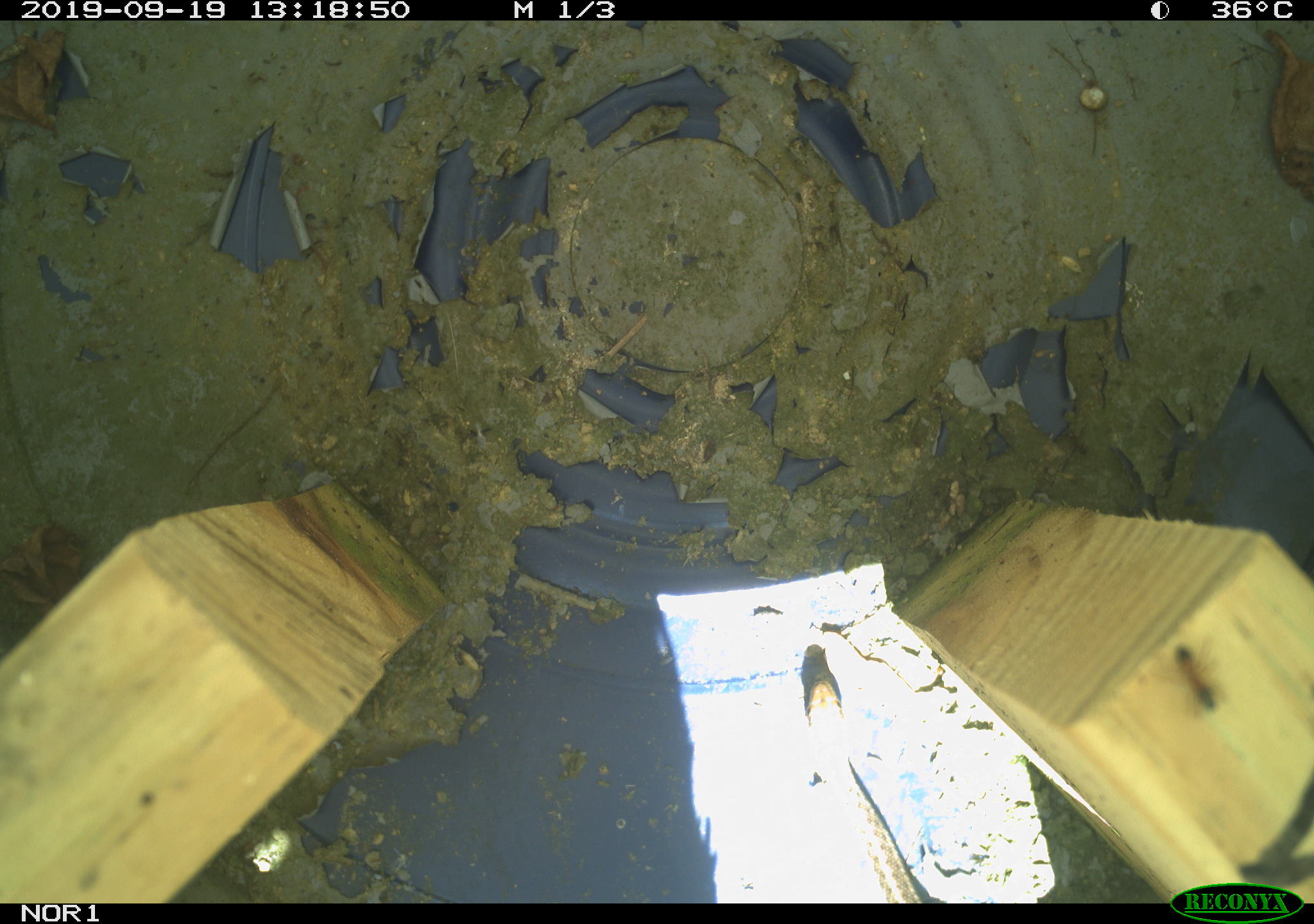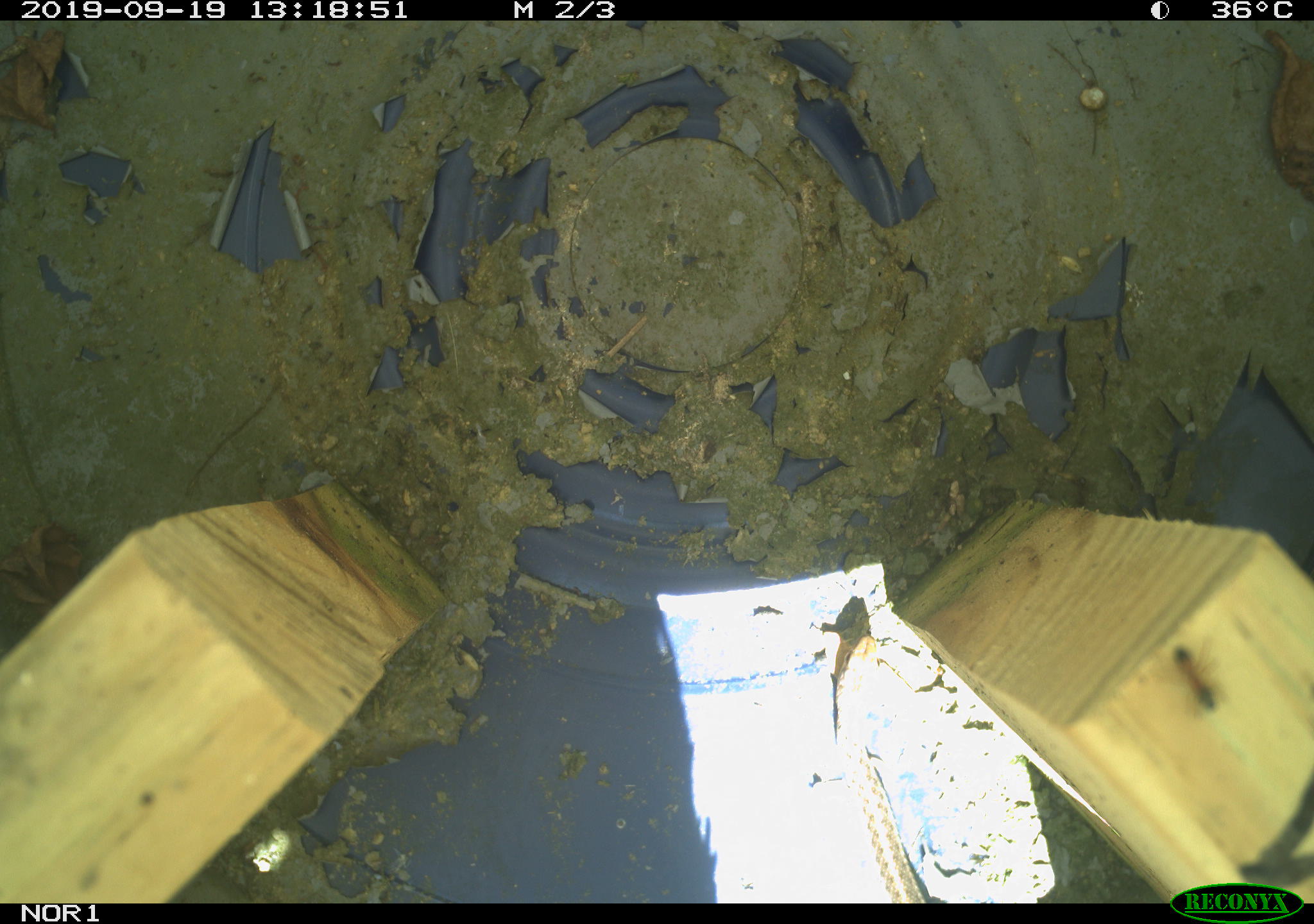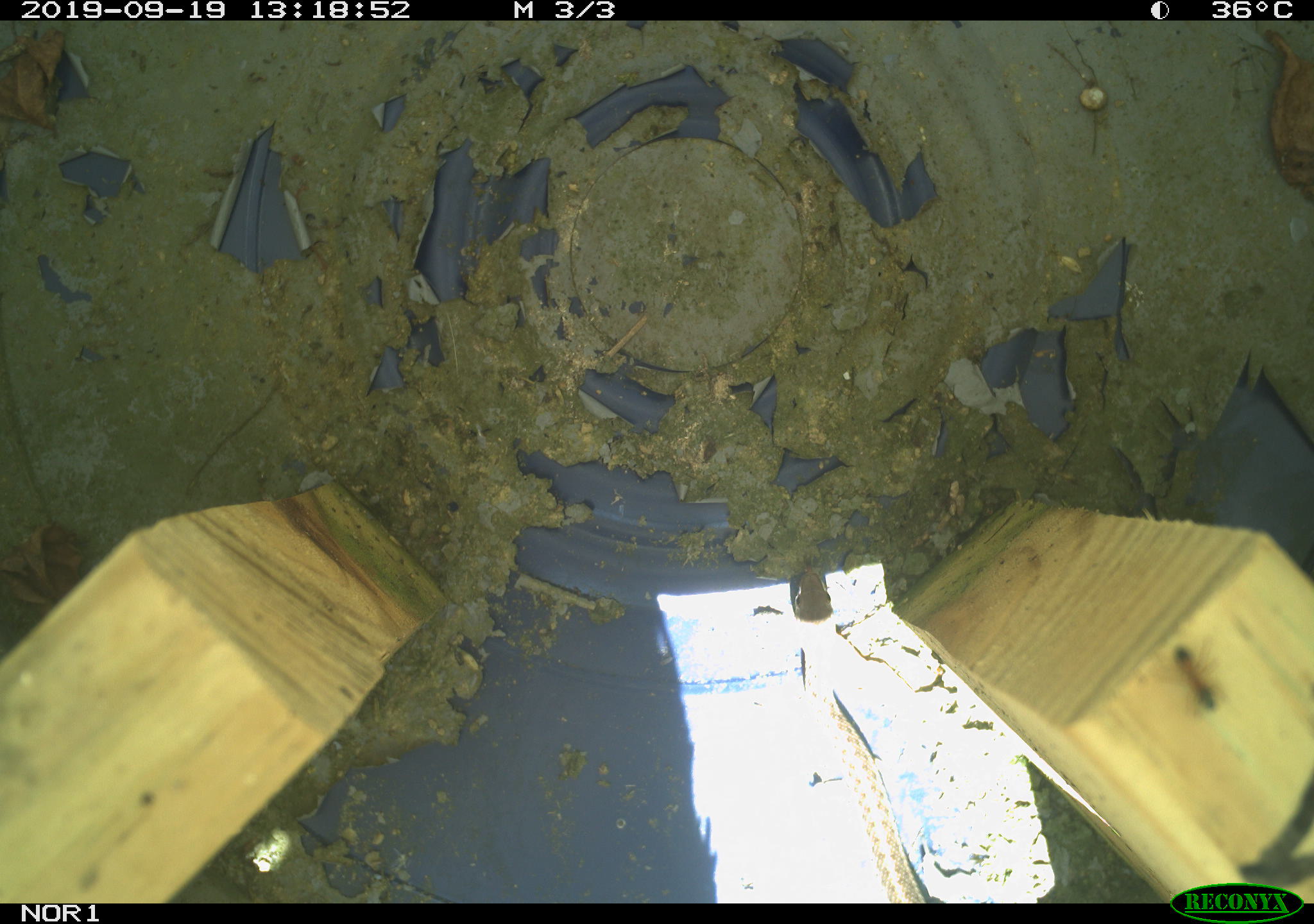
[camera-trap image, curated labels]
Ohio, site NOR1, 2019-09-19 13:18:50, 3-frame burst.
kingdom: Animalia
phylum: Chordata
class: Reptilia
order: Squamata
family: Colubridae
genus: Thamnophis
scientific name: Thamnophis sirtalis sirtalis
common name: eastern gartersnake